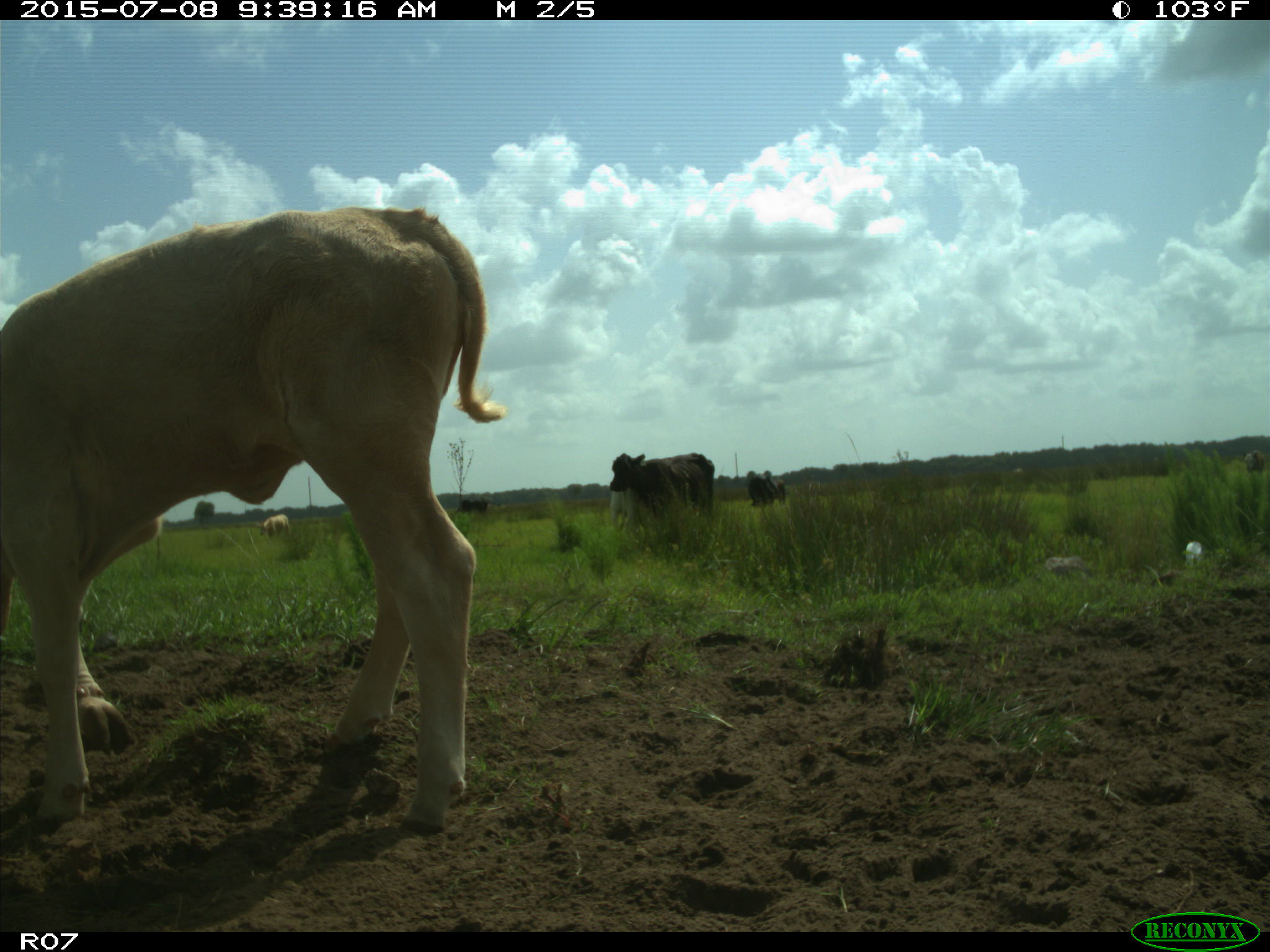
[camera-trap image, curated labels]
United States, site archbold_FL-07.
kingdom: Animalia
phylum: Chordata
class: Mammalia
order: Artiodactyla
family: Bovidae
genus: Bos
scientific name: Bos taurus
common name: domestic cow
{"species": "Bos taurus (domestic cow)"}